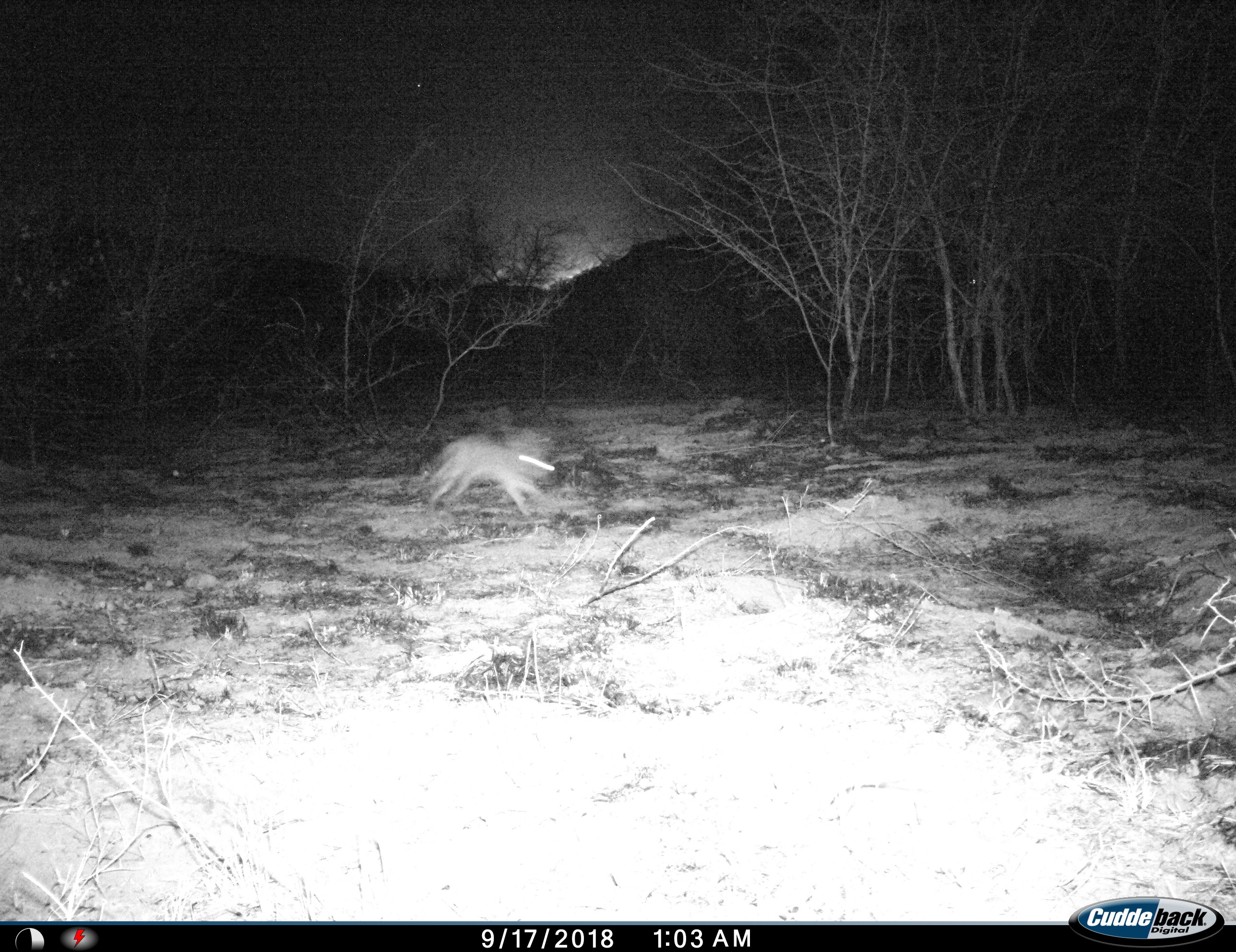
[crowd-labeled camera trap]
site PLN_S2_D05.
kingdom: Animalia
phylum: Chordata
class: Mammalia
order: Lagomorpha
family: Leporidae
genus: Lepus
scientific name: Lepus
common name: hare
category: hareunknown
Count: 1.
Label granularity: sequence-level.